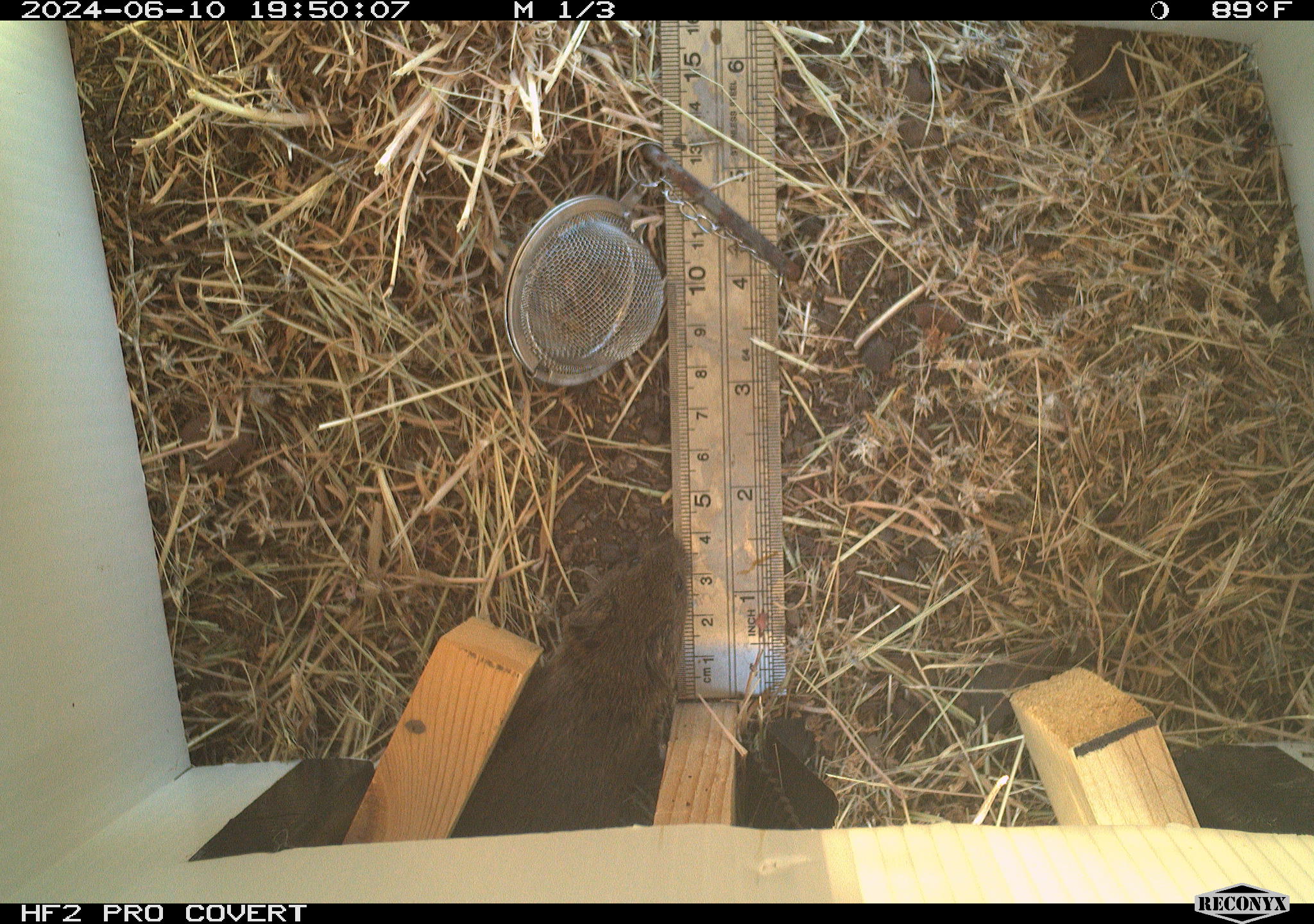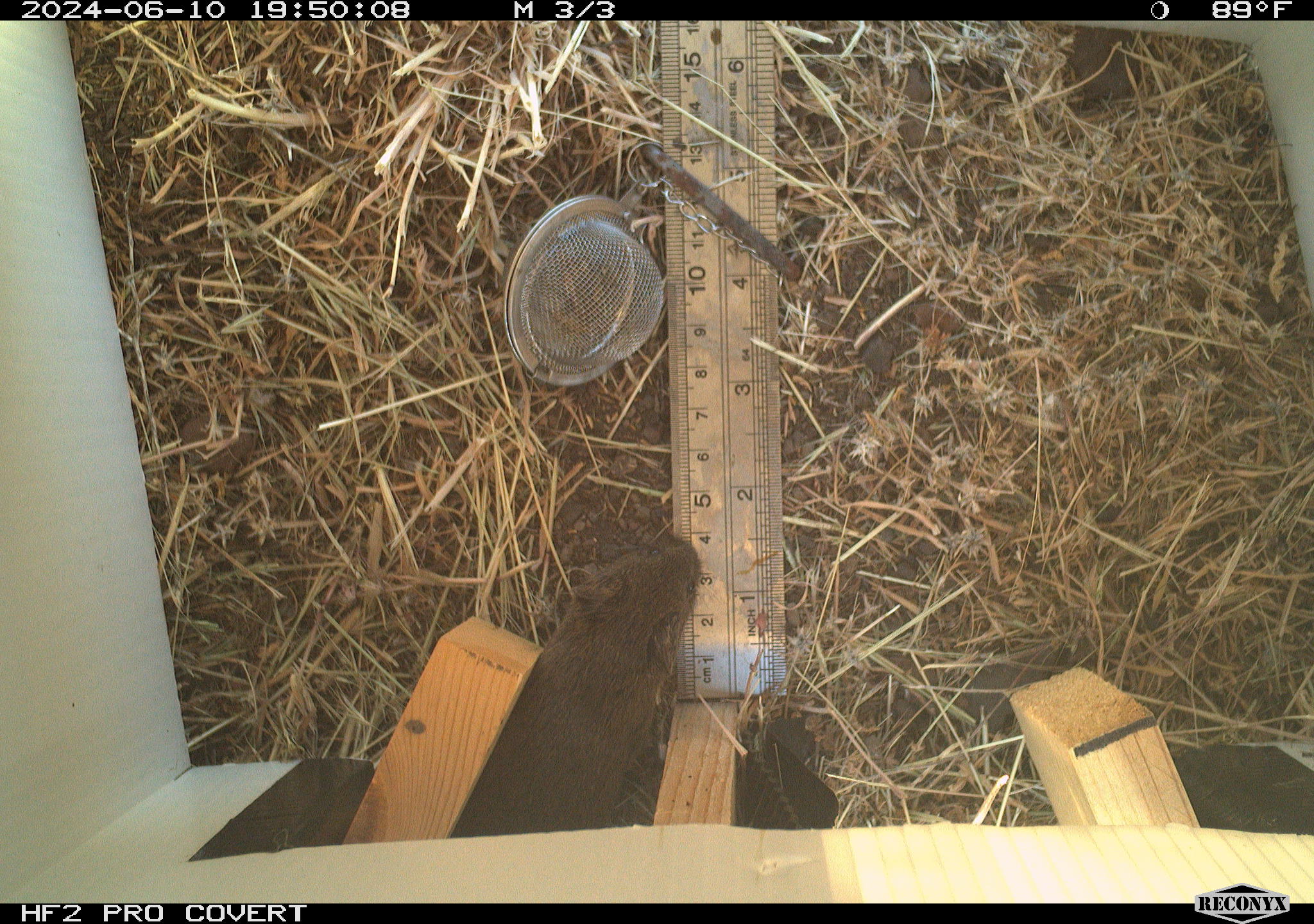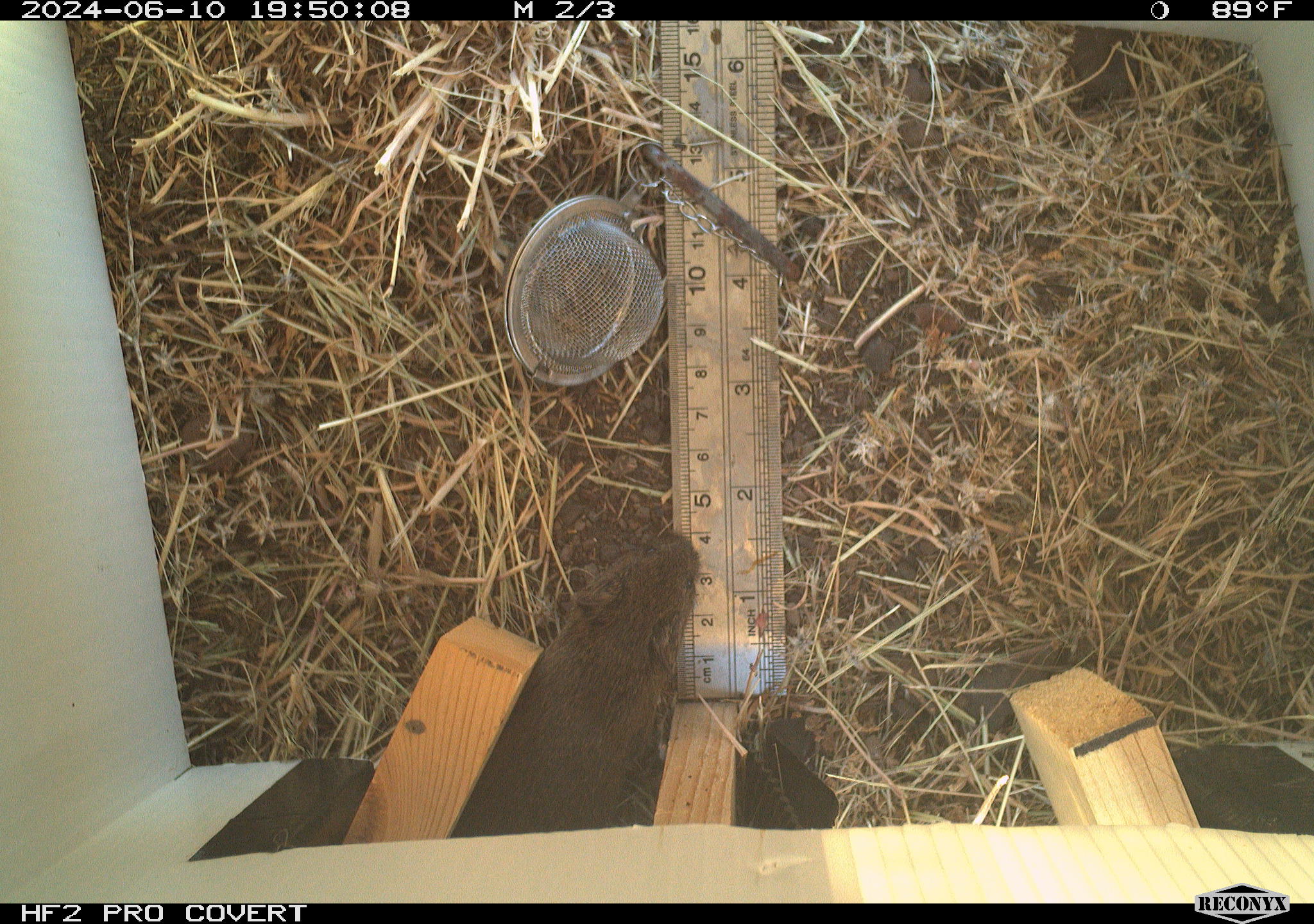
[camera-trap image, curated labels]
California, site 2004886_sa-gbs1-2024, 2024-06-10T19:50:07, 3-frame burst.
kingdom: Animalia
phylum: Chordata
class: Mammalia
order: Rodentia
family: Cricetidae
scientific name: Arvicolinae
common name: voles, lemmings, and muskrats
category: arvicolinae subfamily